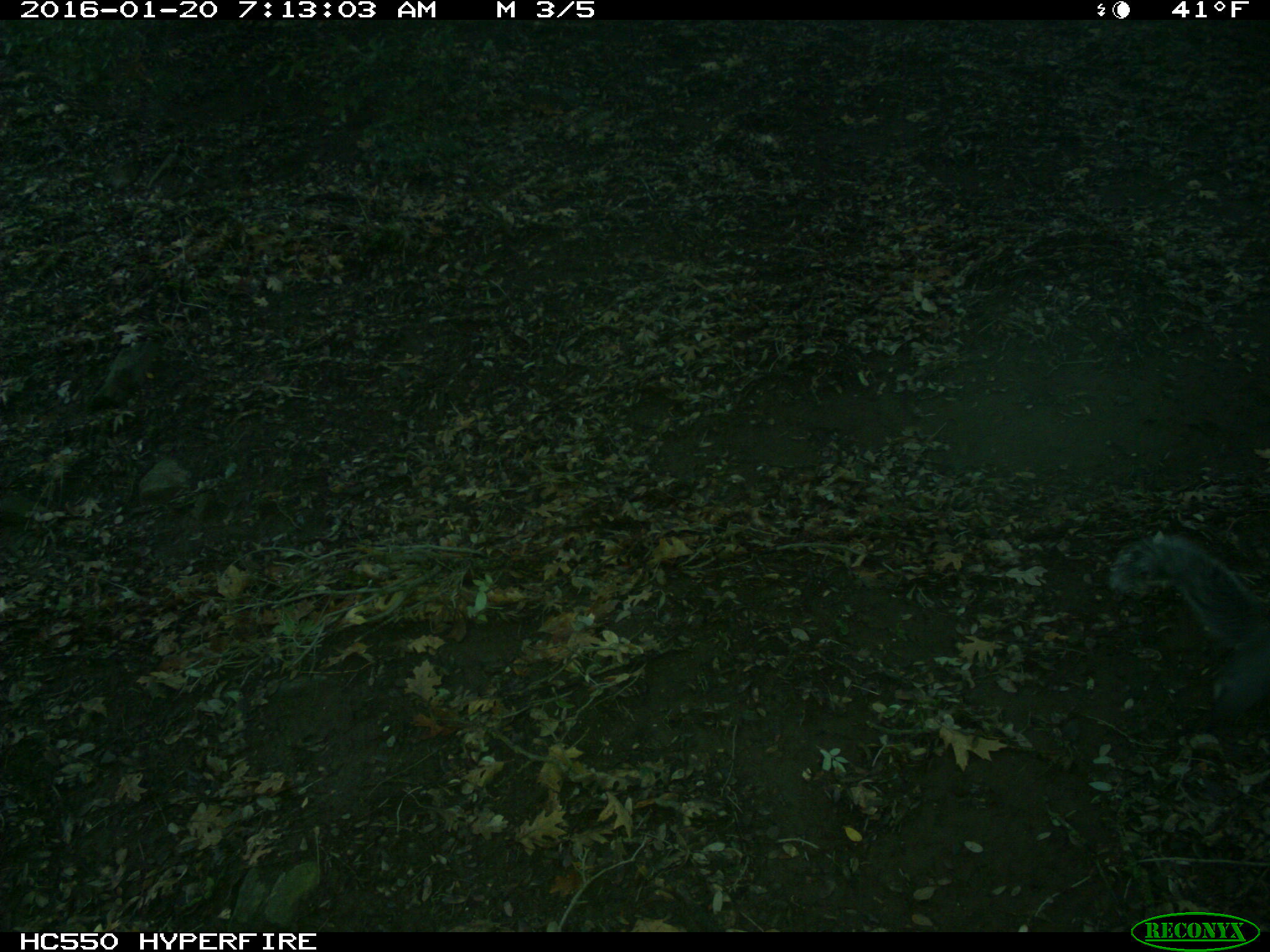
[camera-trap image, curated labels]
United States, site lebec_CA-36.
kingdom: Animalia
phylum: Chordata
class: Mammalia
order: Rodentia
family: Sciuridae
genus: Sciurus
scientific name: Sciurus carolinensis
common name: eastern gray squirrel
Sciurus carolinensis (eastern gray squirrel).